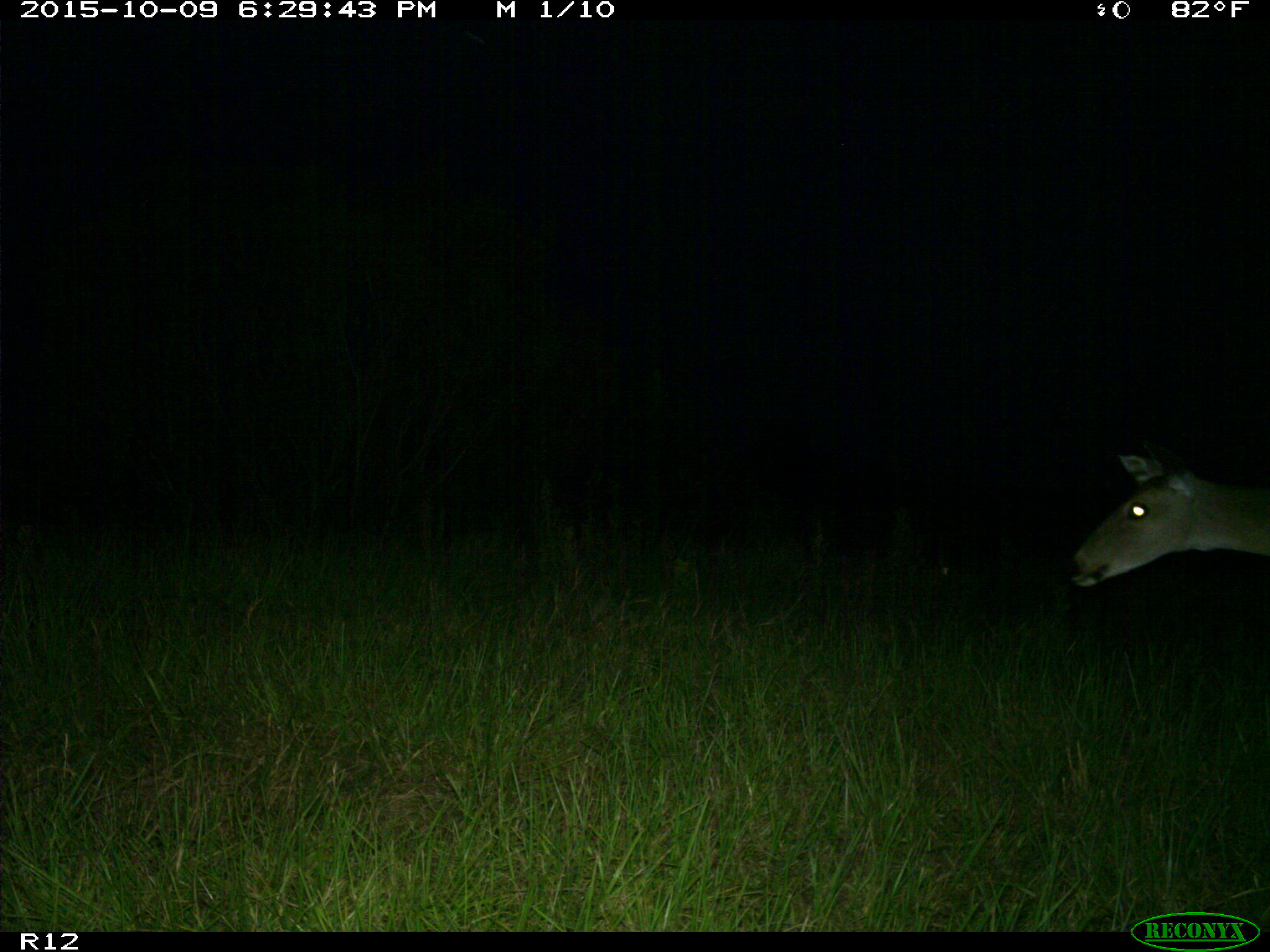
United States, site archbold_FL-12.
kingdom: Animalia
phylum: Chordata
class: Mammalia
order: Artiodactyla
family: Cervidae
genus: Odocoileus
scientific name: Odocoileus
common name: deer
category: unidentified deer